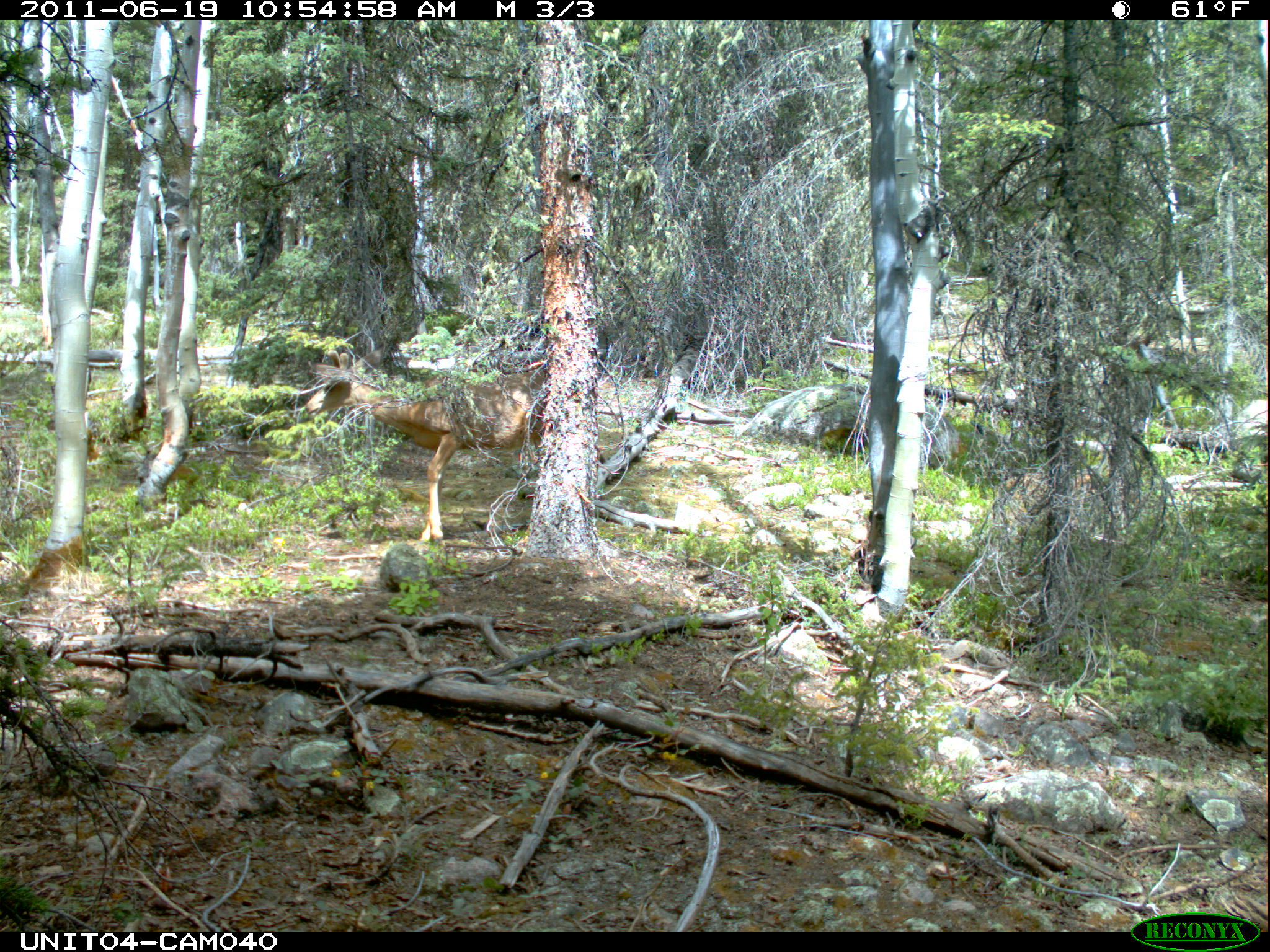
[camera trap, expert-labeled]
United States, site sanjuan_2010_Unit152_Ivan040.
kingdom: Animalia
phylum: Chordata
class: Mammalia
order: Artiodactyla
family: Cervidae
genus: Odocoileus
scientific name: Odocoileus hemionus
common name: mule deer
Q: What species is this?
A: Odocoileus hemionus (mule deer).